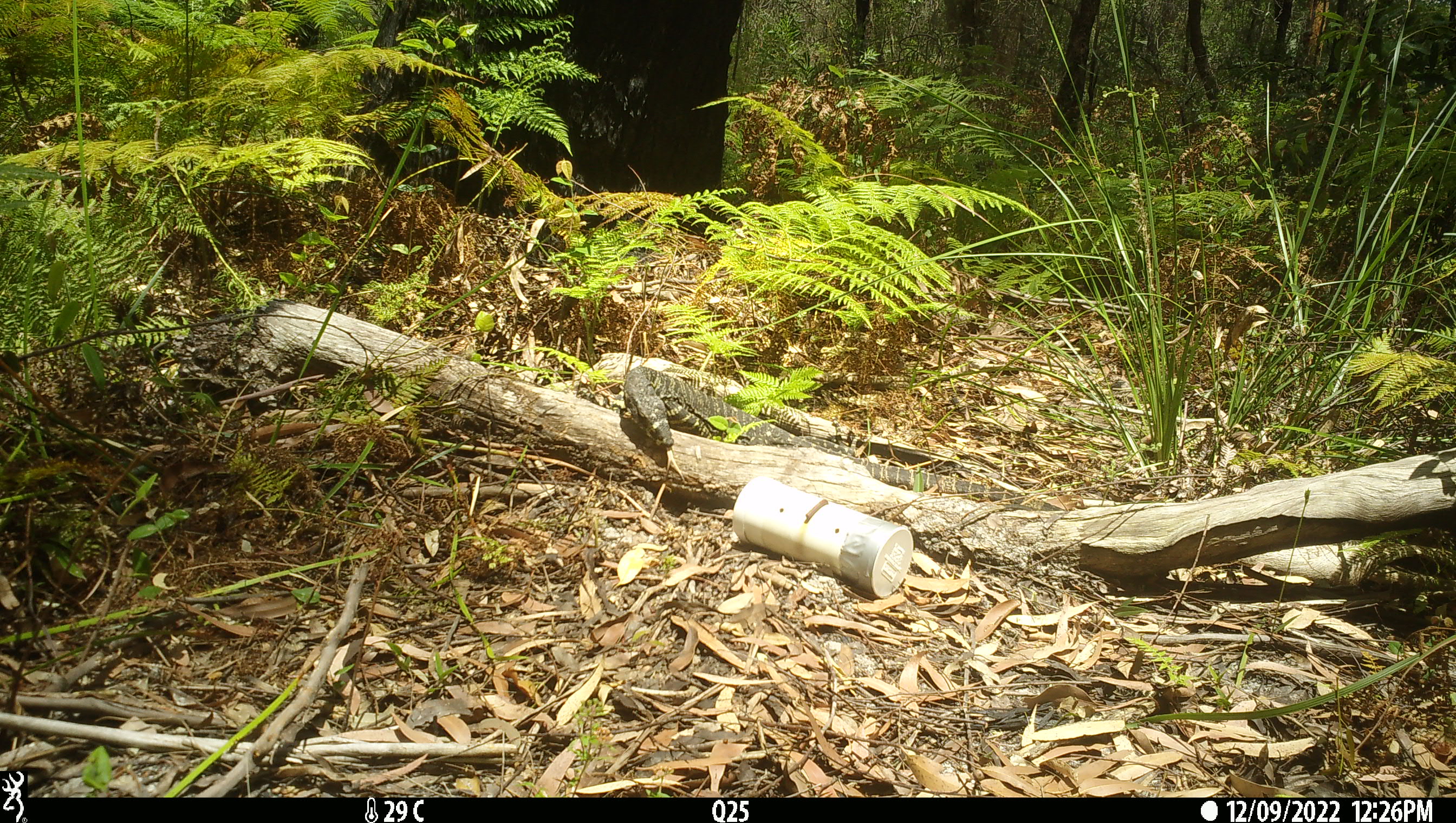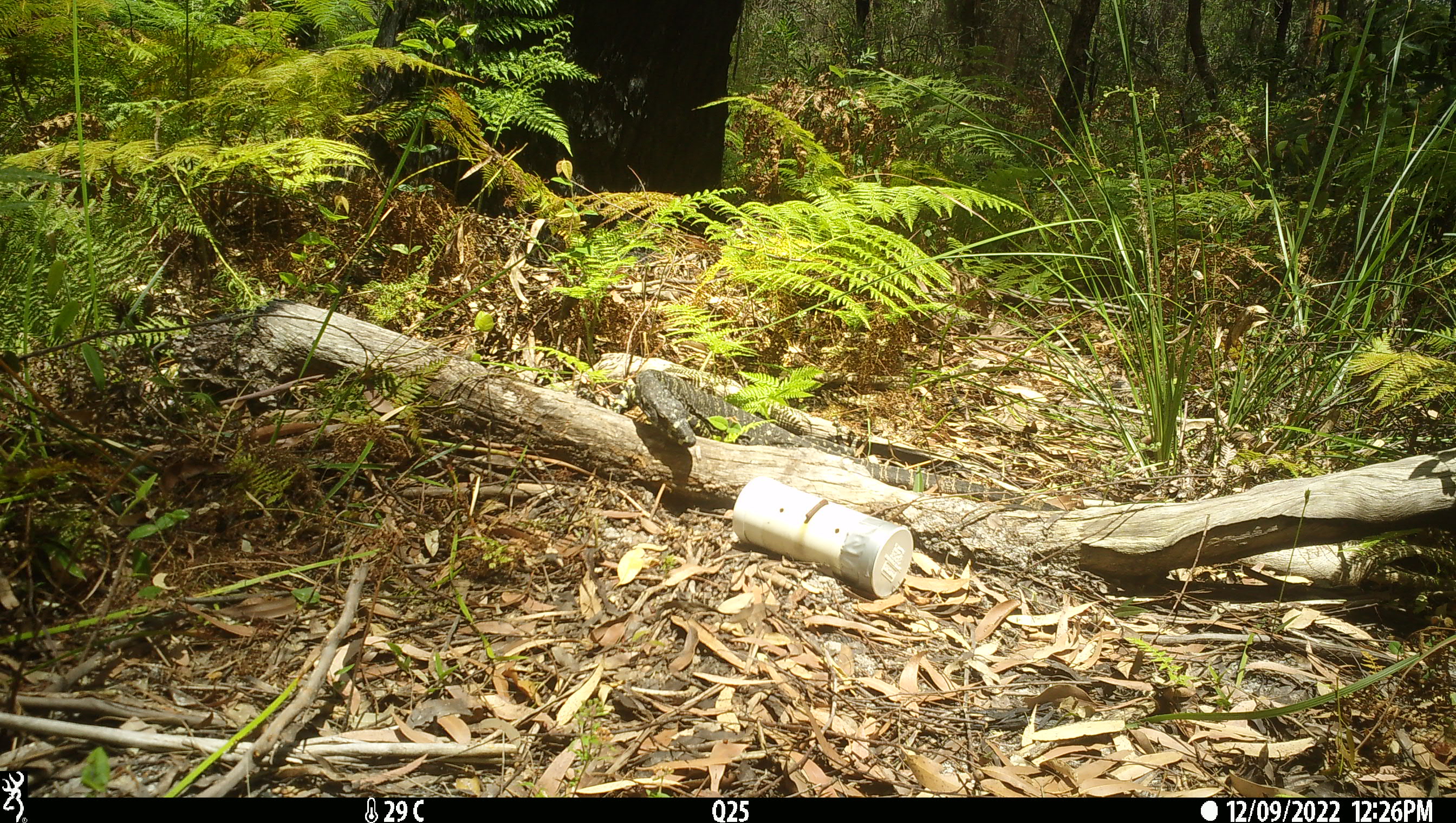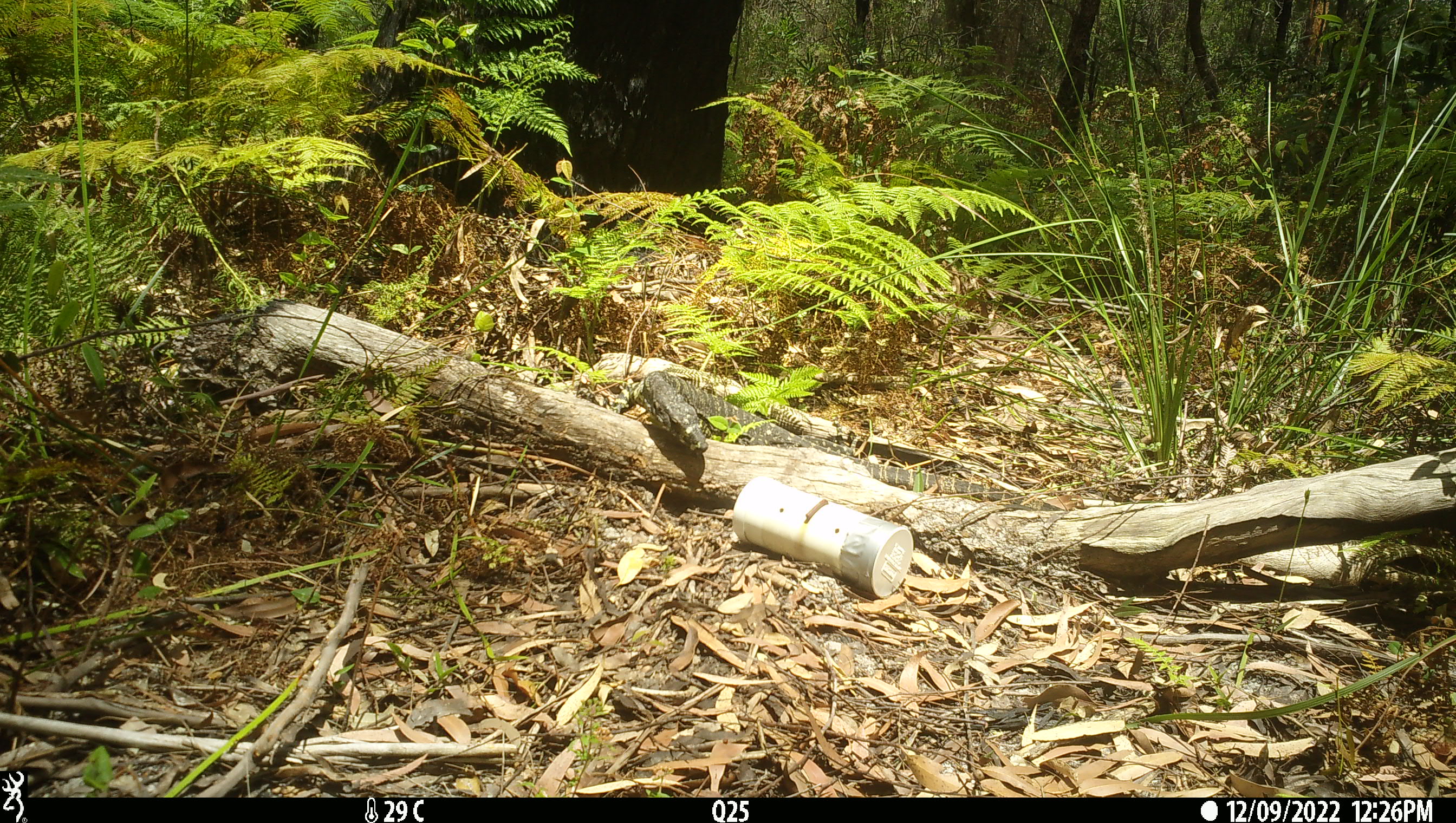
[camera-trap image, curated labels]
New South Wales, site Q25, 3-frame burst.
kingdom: Animalia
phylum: Chordata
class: Reptilia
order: Squamata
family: Varanidae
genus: Varanus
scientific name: Varanus varius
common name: lace monitor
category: goanna